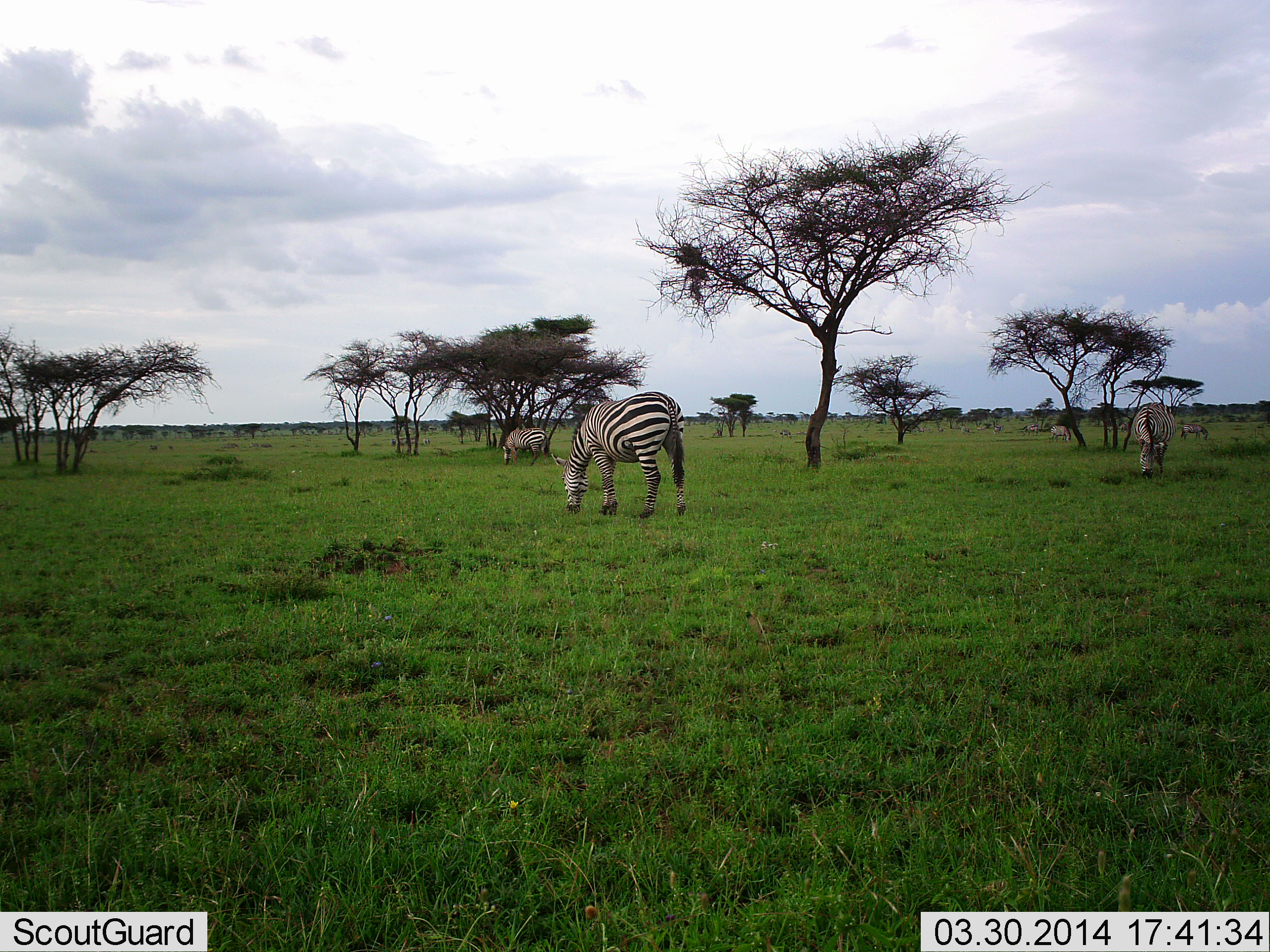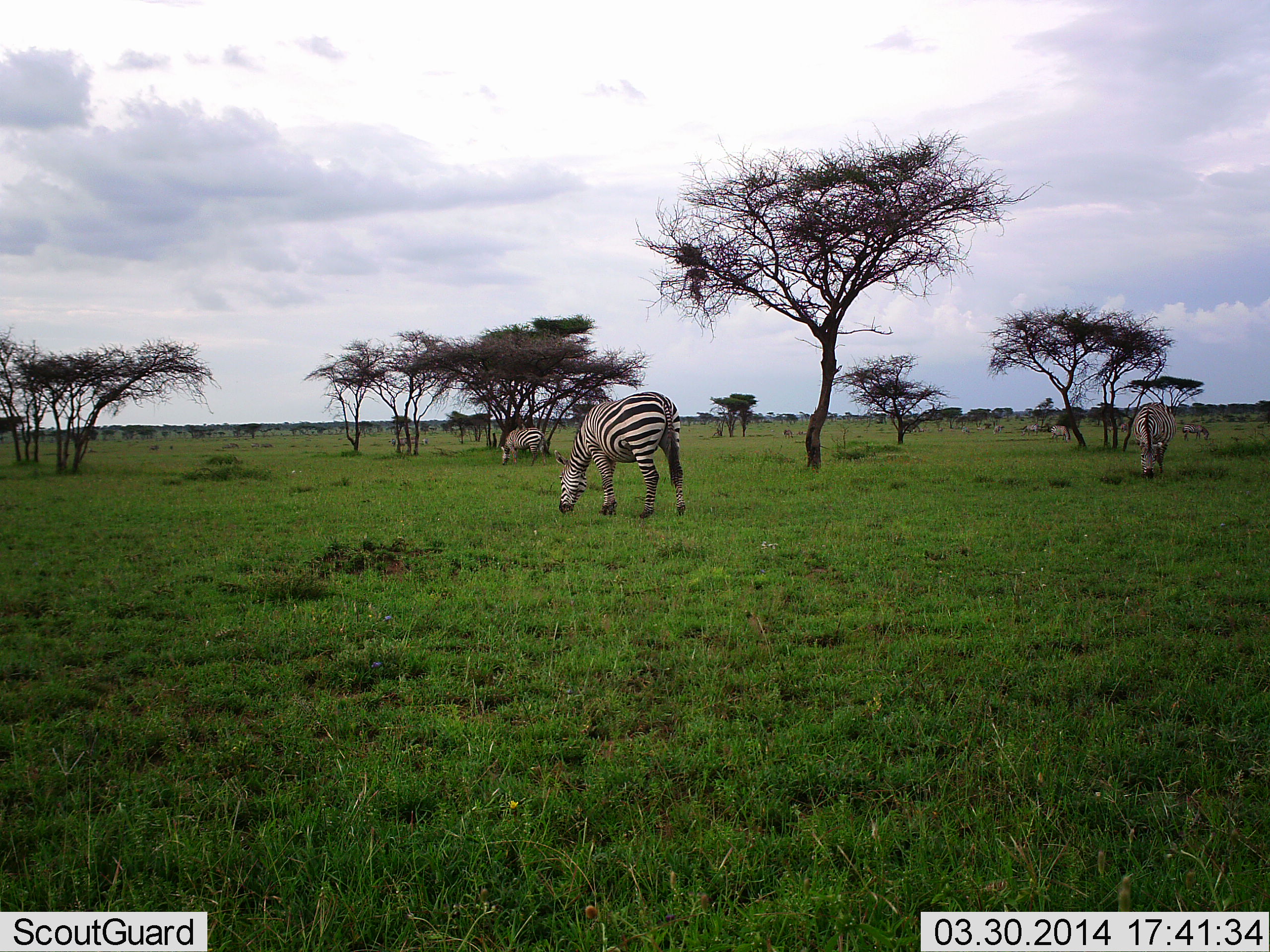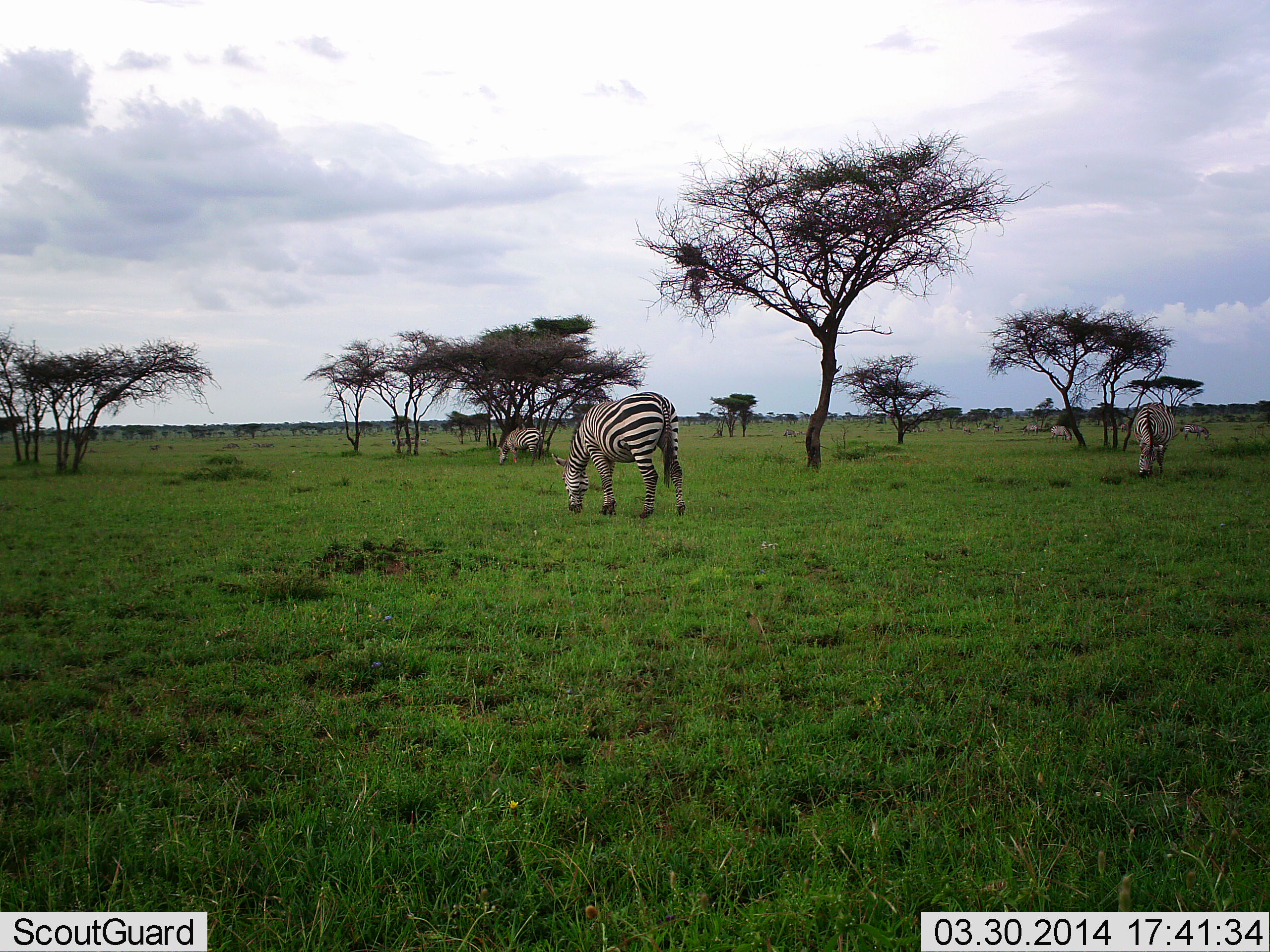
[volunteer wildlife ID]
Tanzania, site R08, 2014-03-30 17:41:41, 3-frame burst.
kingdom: Animalia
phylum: Chordata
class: Mammalia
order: Perissodactyla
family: Equidae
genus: Equus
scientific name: Equus quagga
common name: plains zebra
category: zebra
Zebra (plains zebra) (Equus quagga), count 5. Behavior (volunteer vote fractions): standing 20%, resting 0%, moving 0%, interacting 0%. Young present (vote fraction): 0%. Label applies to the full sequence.